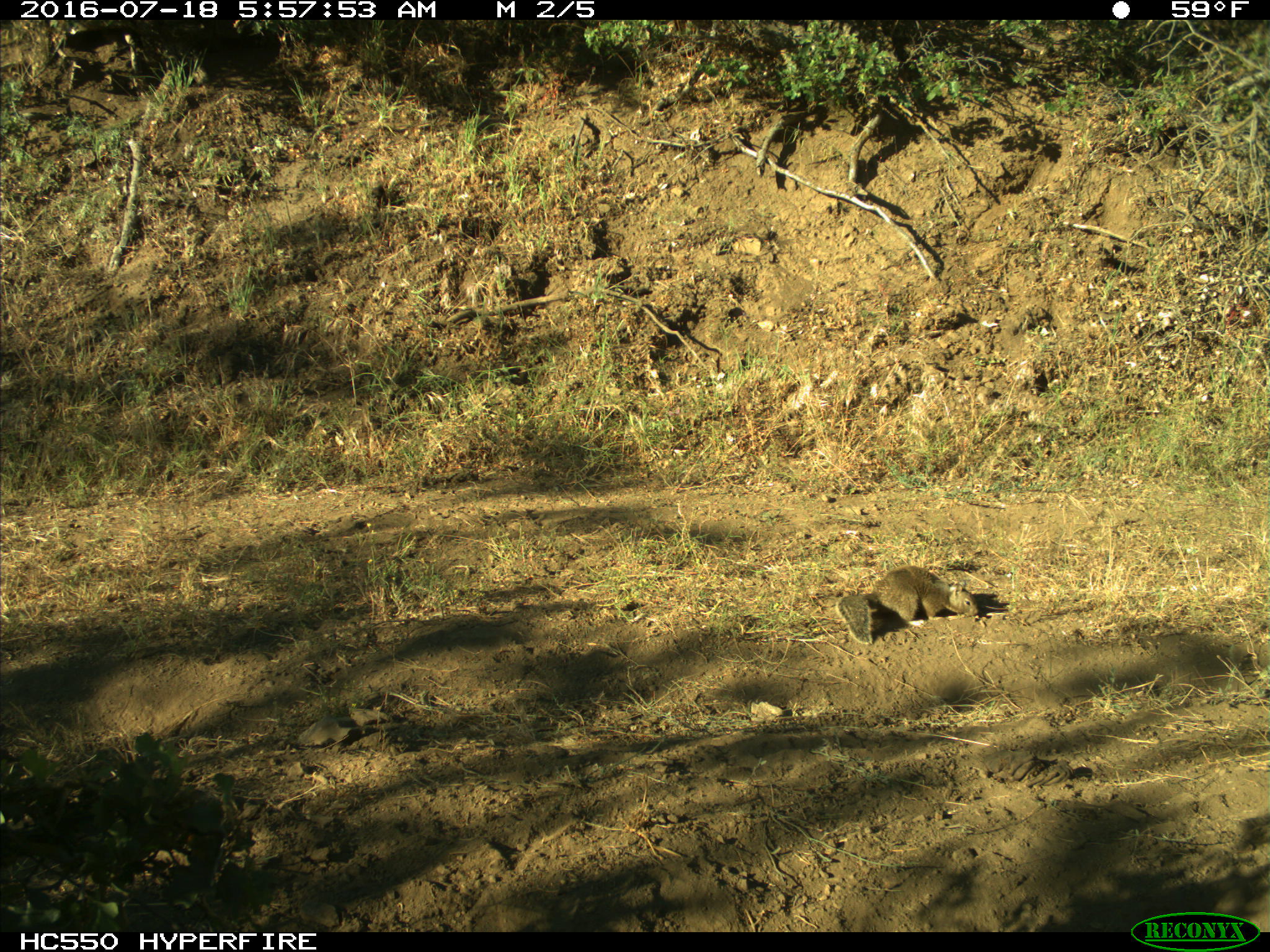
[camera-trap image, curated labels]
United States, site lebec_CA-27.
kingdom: Animalia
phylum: Chordata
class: Mammalia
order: Rodentia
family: Sciuridae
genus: Otospermophilus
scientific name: Otospermophilus beecheyi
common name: california ground squirrel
Otospermophilus beecheyi (california ground squirrel).